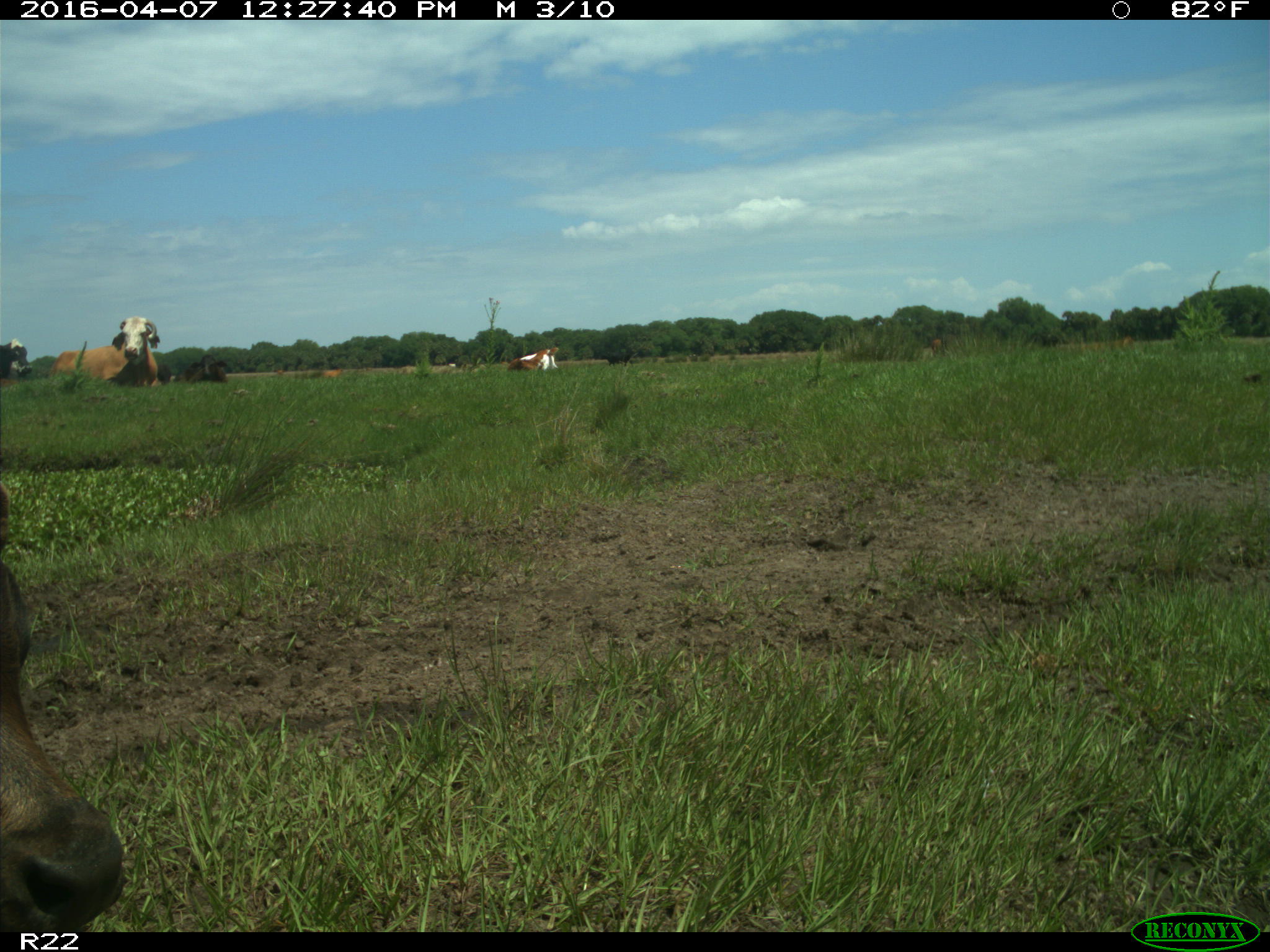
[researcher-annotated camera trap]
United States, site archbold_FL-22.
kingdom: Animalia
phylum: Chordata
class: Mammalia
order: Artiodactyla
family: Bovidae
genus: Bos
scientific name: Bos taurus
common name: domestic cow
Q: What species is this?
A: Bos taurus (domestic cow).